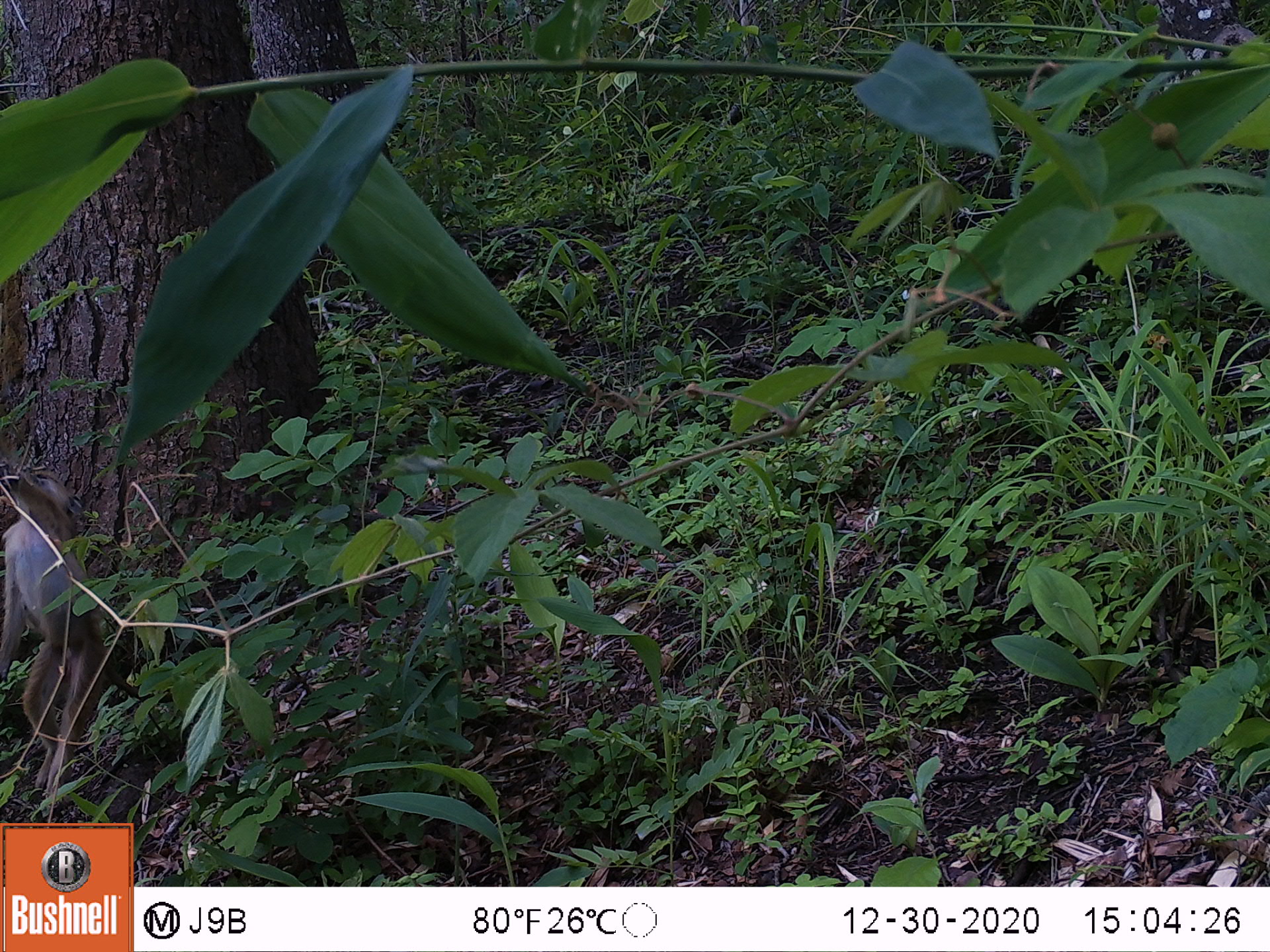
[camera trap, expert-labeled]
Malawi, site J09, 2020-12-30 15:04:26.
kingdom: Animalia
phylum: Chordata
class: Mammalia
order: Primates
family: Cercopithecidae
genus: Papio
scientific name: Papio cynocephalus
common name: yellow baboon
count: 1